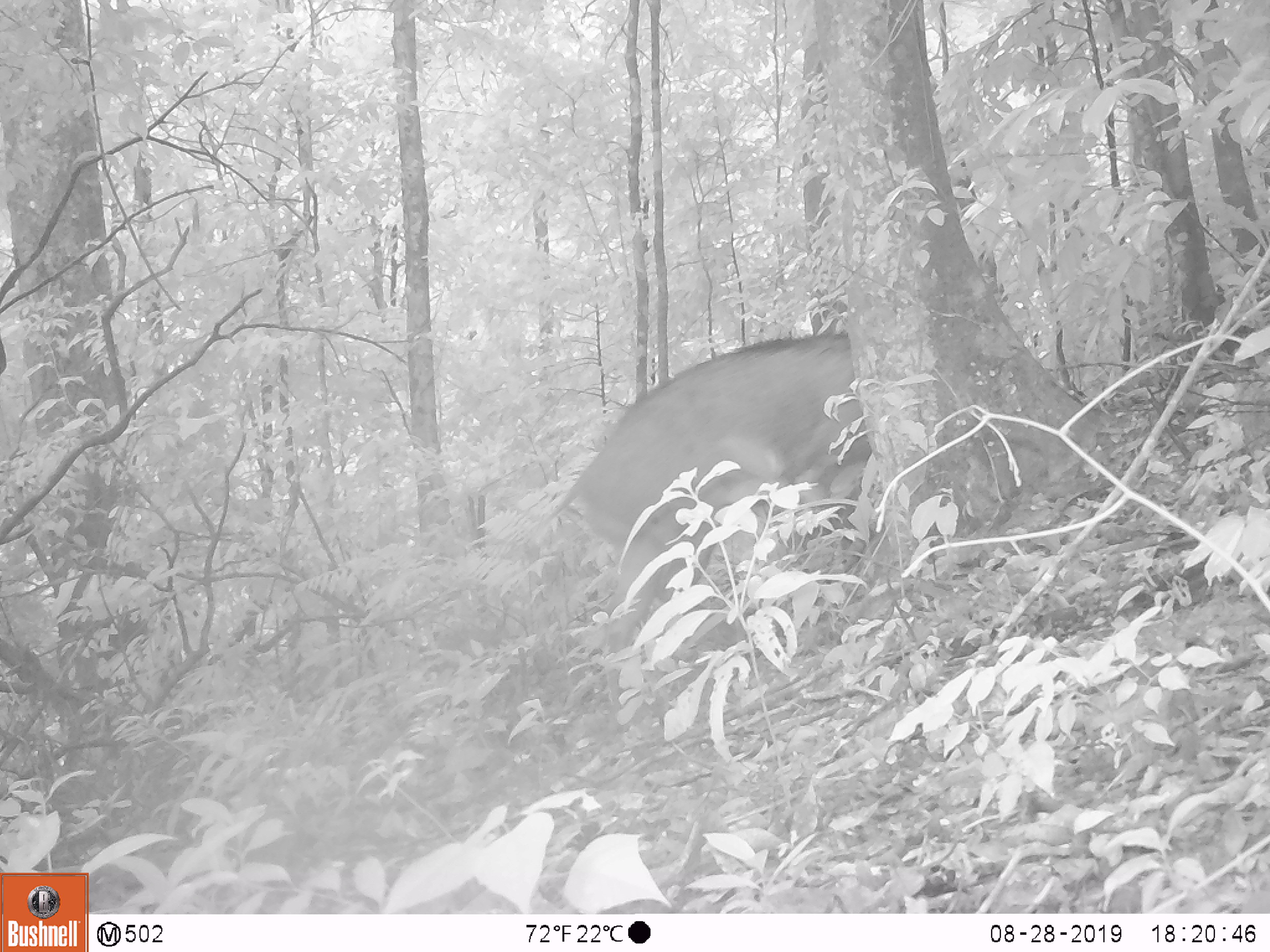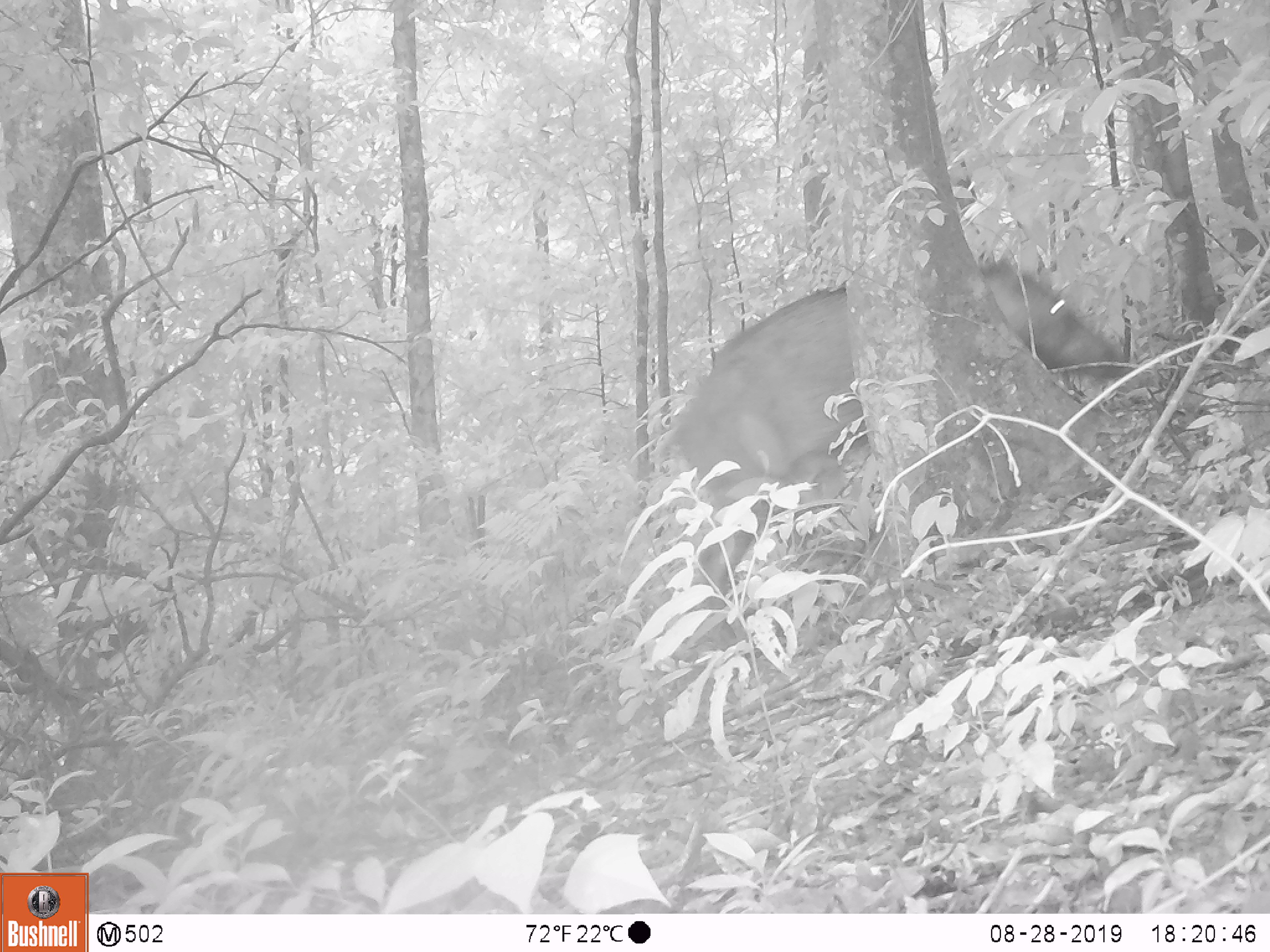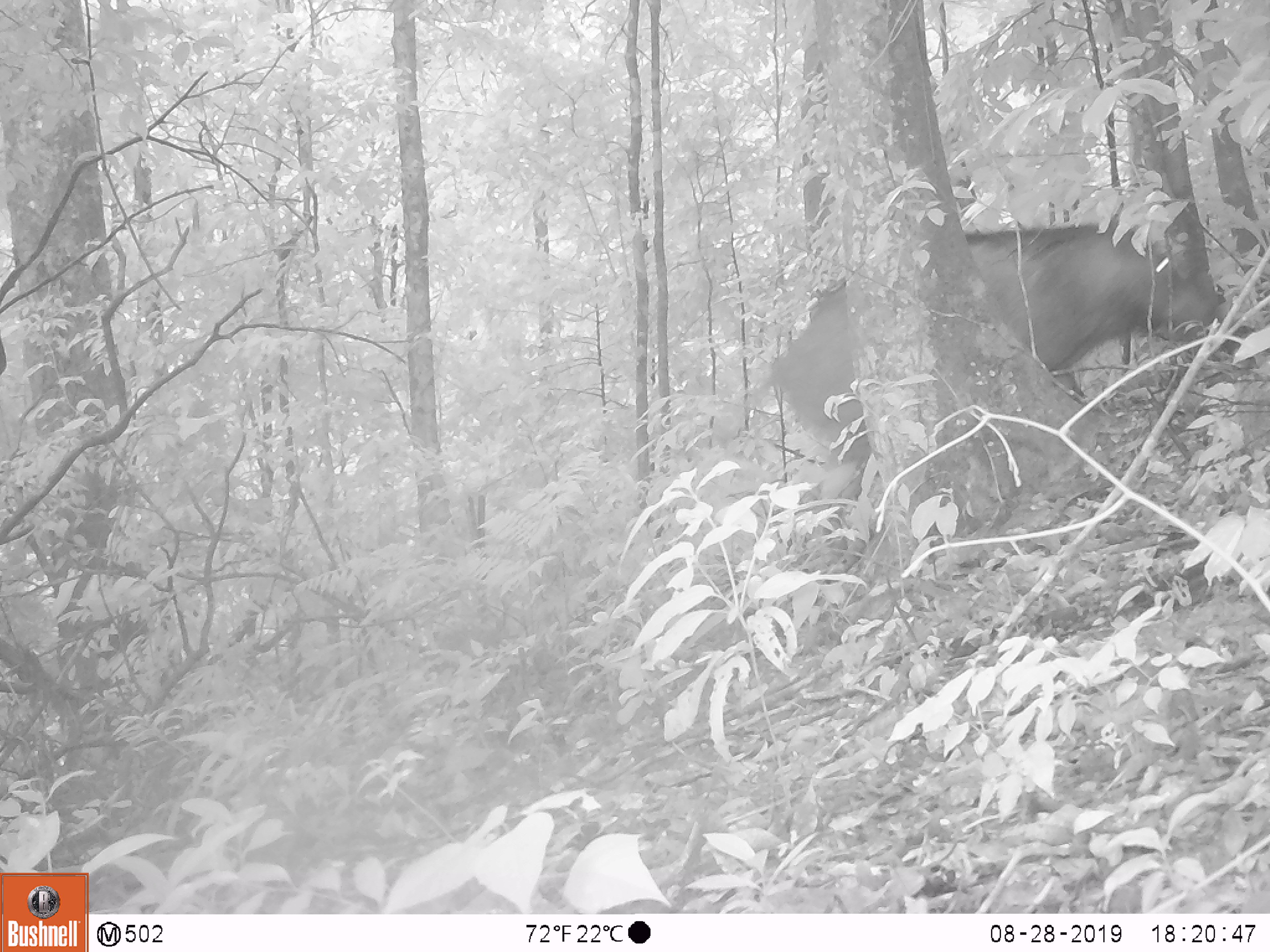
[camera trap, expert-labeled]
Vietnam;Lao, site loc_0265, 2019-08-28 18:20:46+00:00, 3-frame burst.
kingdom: Animalia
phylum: Chordata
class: Mammalia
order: Artiodactyla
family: Suidae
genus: Sus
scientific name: Sus scrofa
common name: eurasian wild pig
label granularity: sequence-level